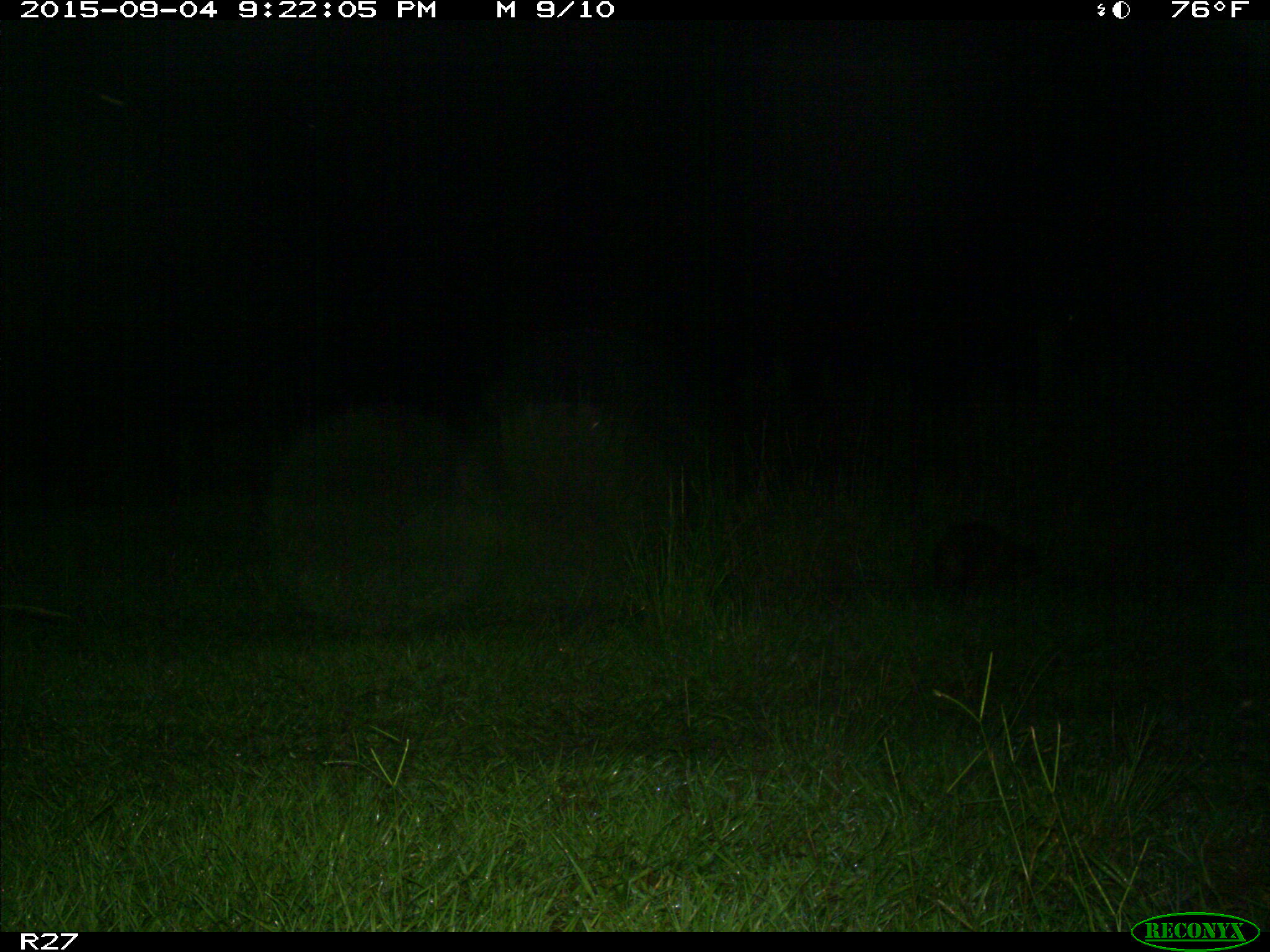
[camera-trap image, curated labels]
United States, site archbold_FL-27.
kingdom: Animalia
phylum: Chordata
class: Mammalia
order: Carnivora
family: Procyonidae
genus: Procyon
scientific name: Procyon lotor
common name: common raccoon